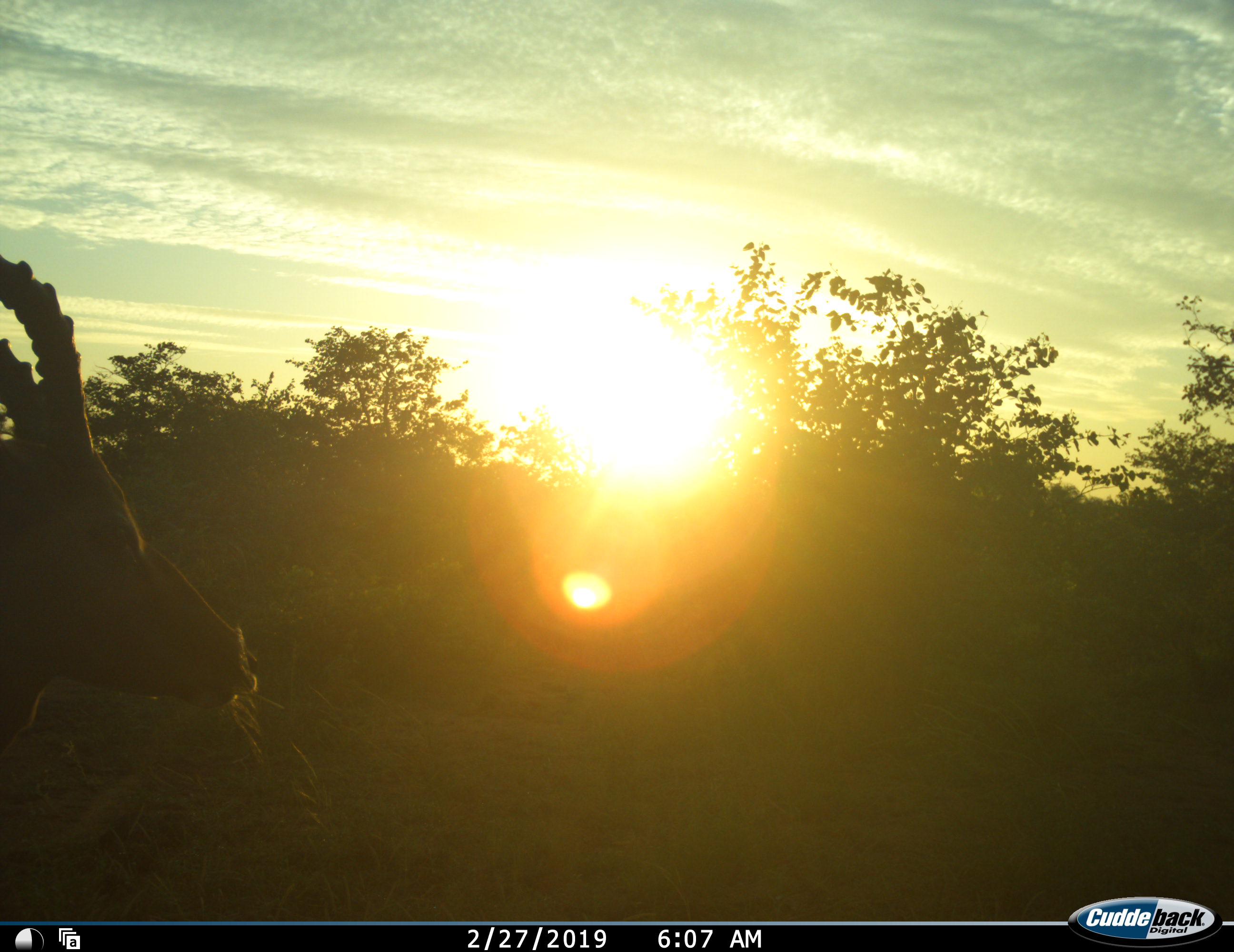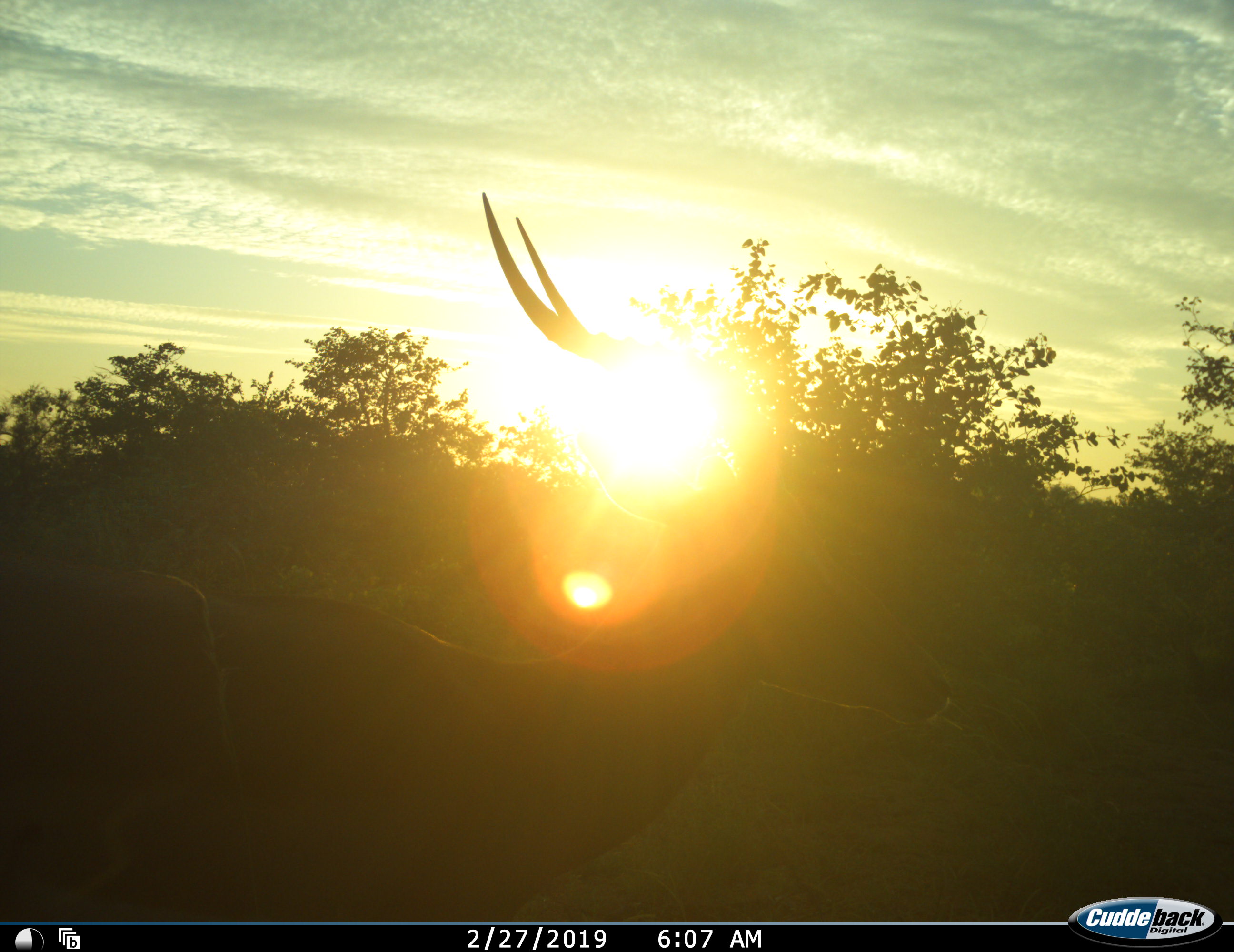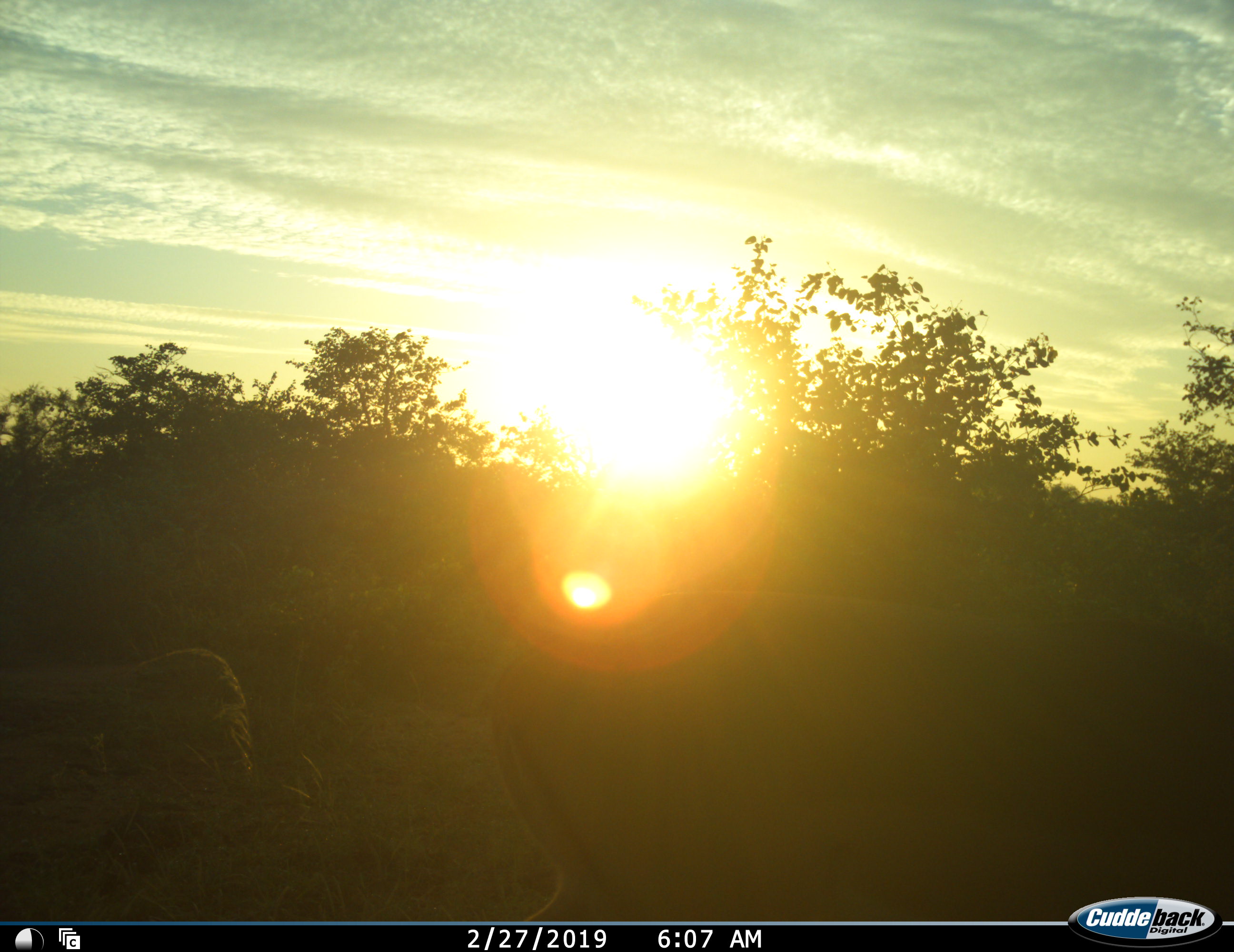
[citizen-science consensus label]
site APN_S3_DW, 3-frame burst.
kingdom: Animalia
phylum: Chordata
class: Mammalia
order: Artiodactyla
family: Bovidae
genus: Aepyceros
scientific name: Aepyceros melampus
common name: impala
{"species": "impala (Aepyceros melampus)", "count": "1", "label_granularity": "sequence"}